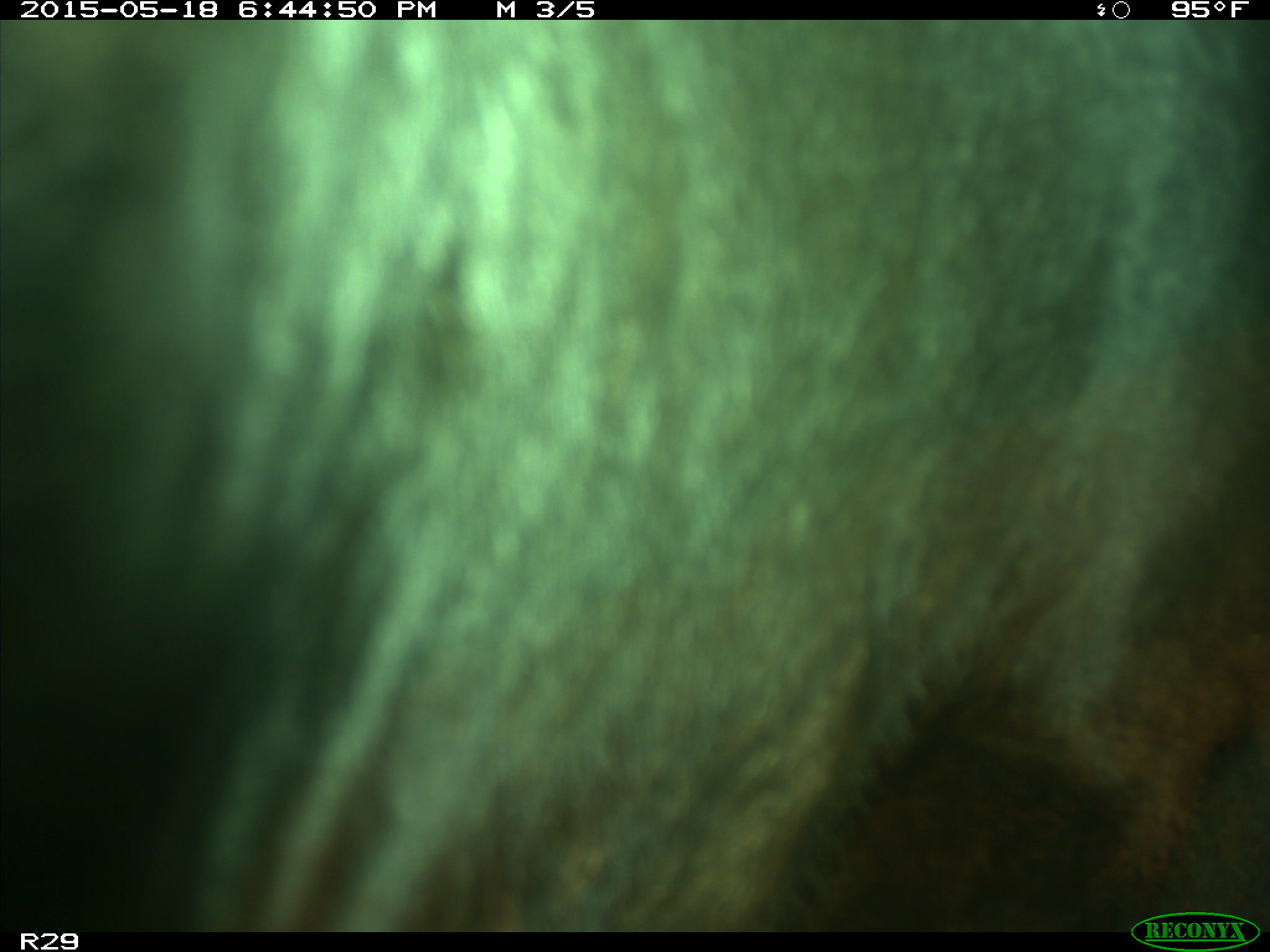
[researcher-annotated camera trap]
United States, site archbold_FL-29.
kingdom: Animalia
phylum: Chordata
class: Mammalia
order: Artiodactyla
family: Bovidae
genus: Bos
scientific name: Bos taurus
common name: domestic cow